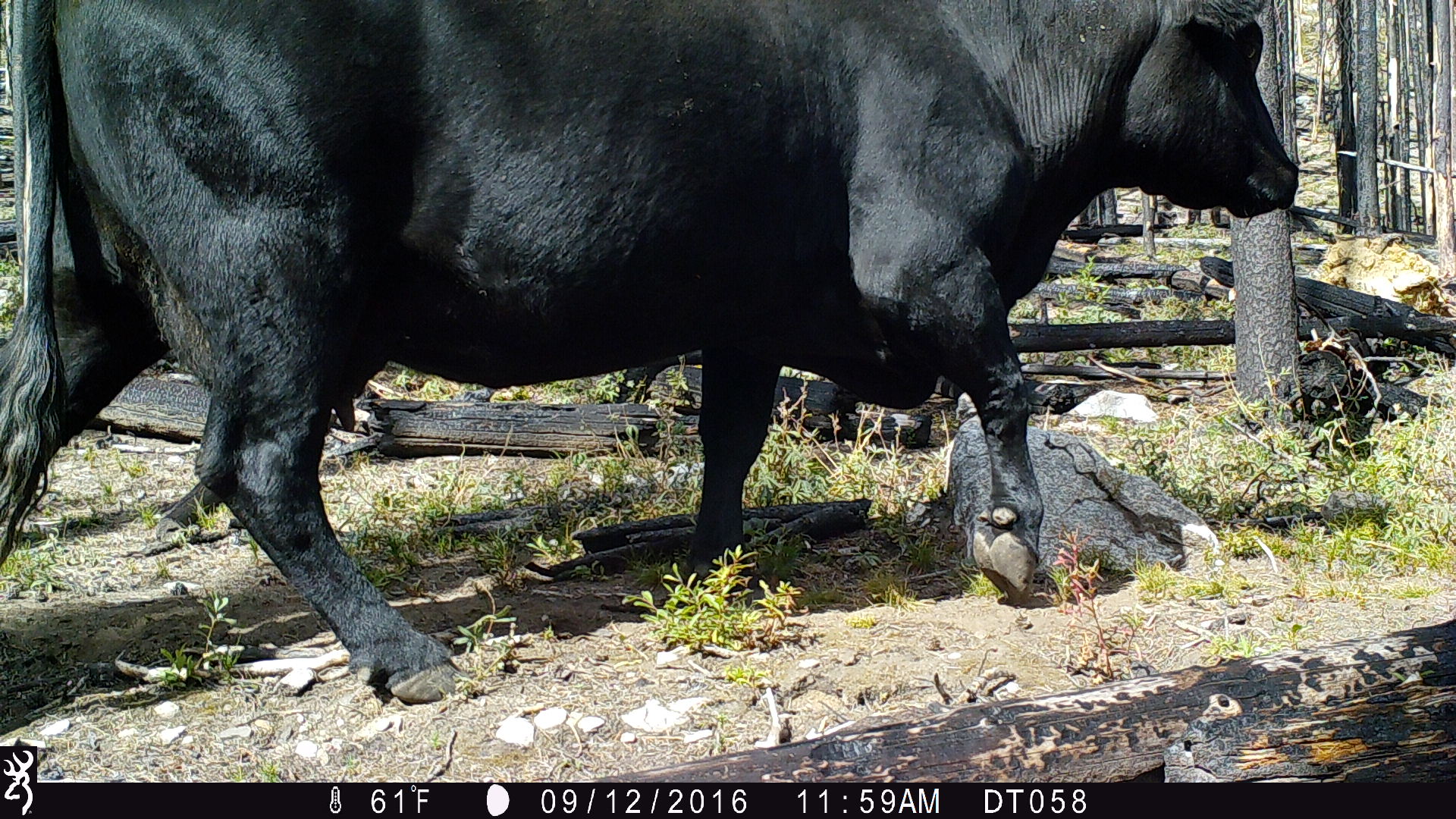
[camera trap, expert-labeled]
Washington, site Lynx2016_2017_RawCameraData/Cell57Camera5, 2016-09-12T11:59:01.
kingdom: Animalia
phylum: Chordata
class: Mammalia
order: Artiodactyla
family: Bovidae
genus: Bos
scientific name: Bos taurus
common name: domestic cattle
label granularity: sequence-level